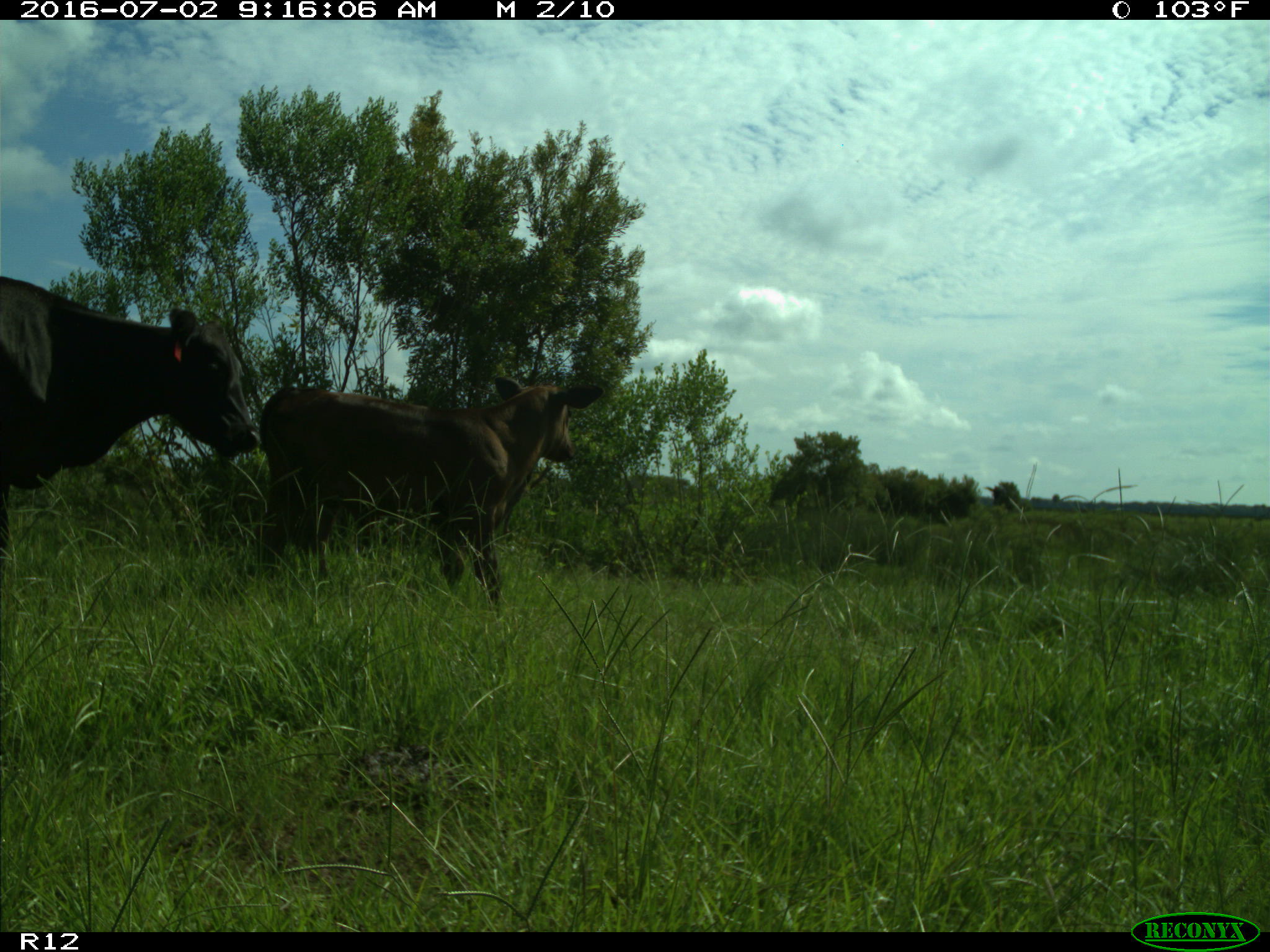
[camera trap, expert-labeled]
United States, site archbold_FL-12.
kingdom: Animalia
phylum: Chordata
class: Mammalia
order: Artiodactyla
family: Bovidae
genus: Bos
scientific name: Bos taurus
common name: domestic cow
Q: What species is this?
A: Bos taurus (domestic cow).